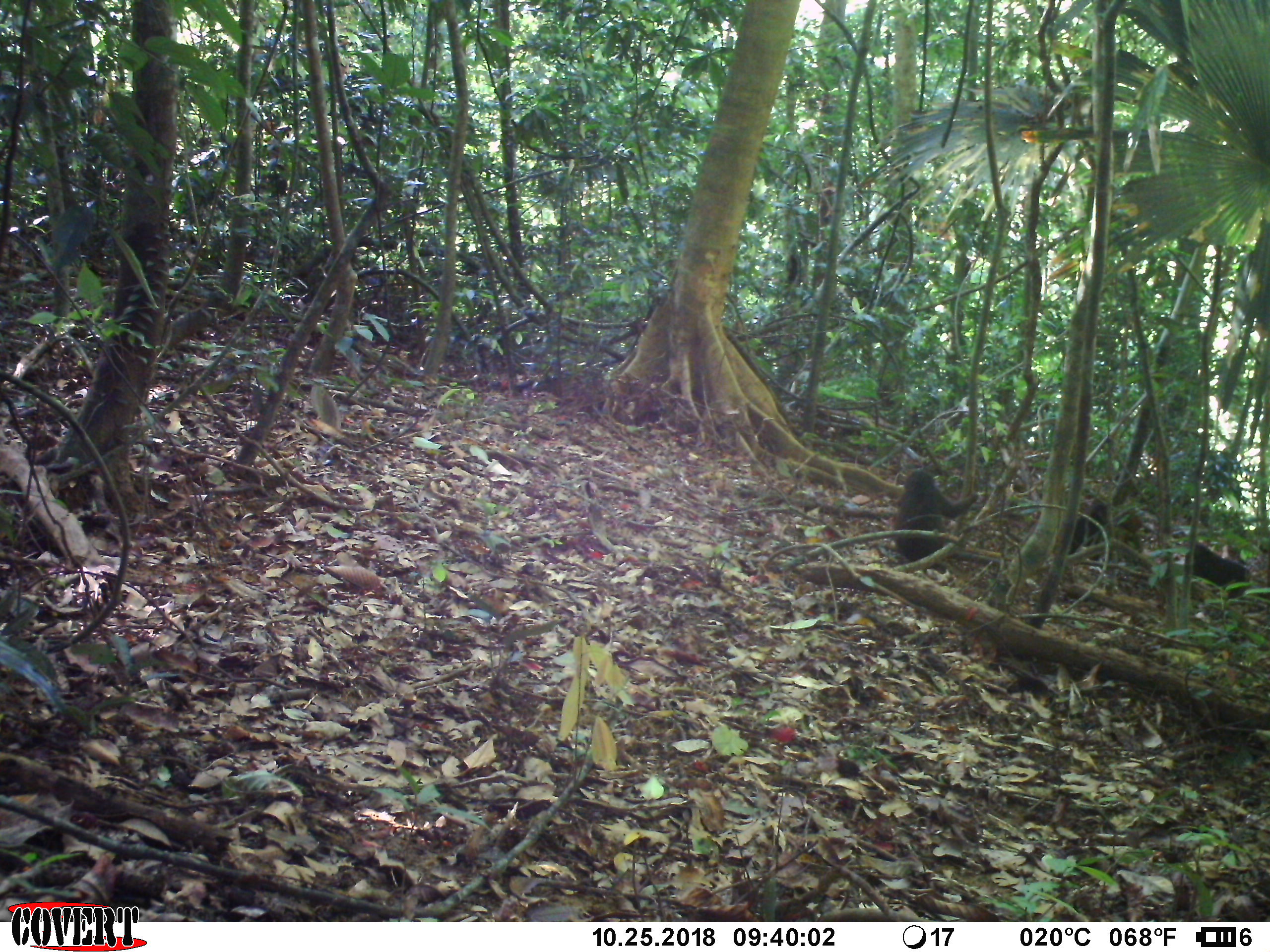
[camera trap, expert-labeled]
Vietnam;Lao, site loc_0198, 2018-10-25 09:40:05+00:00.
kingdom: Animalia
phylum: Chordata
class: Mammalia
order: Primates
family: Cercopithecidae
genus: Macaca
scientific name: Macaca arctoides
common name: stump-tailed macaque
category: stump tailed macaque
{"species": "stump tailed macaque (stump-tailed macaque) (Macaca arctoides)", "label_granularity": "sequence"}